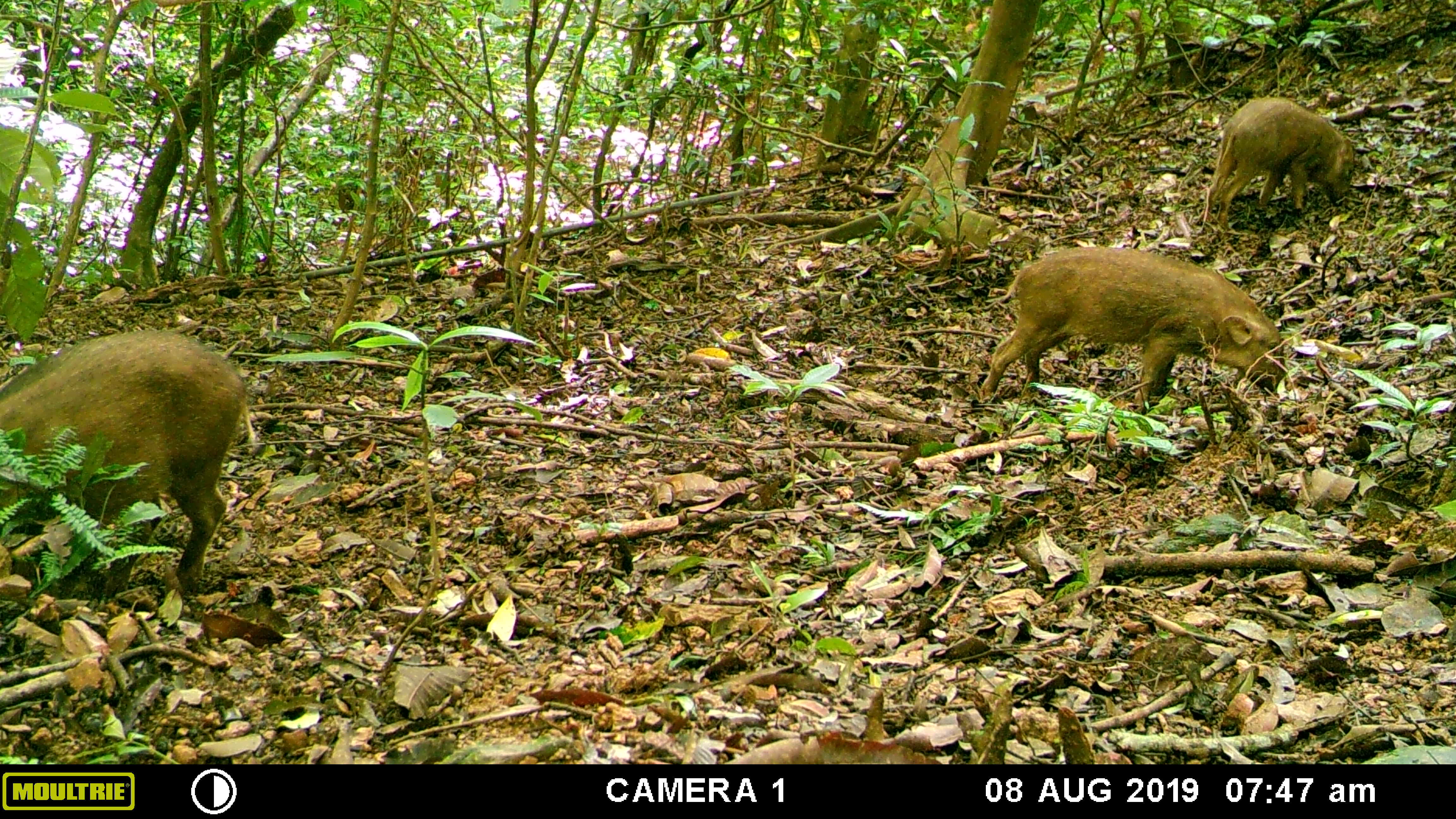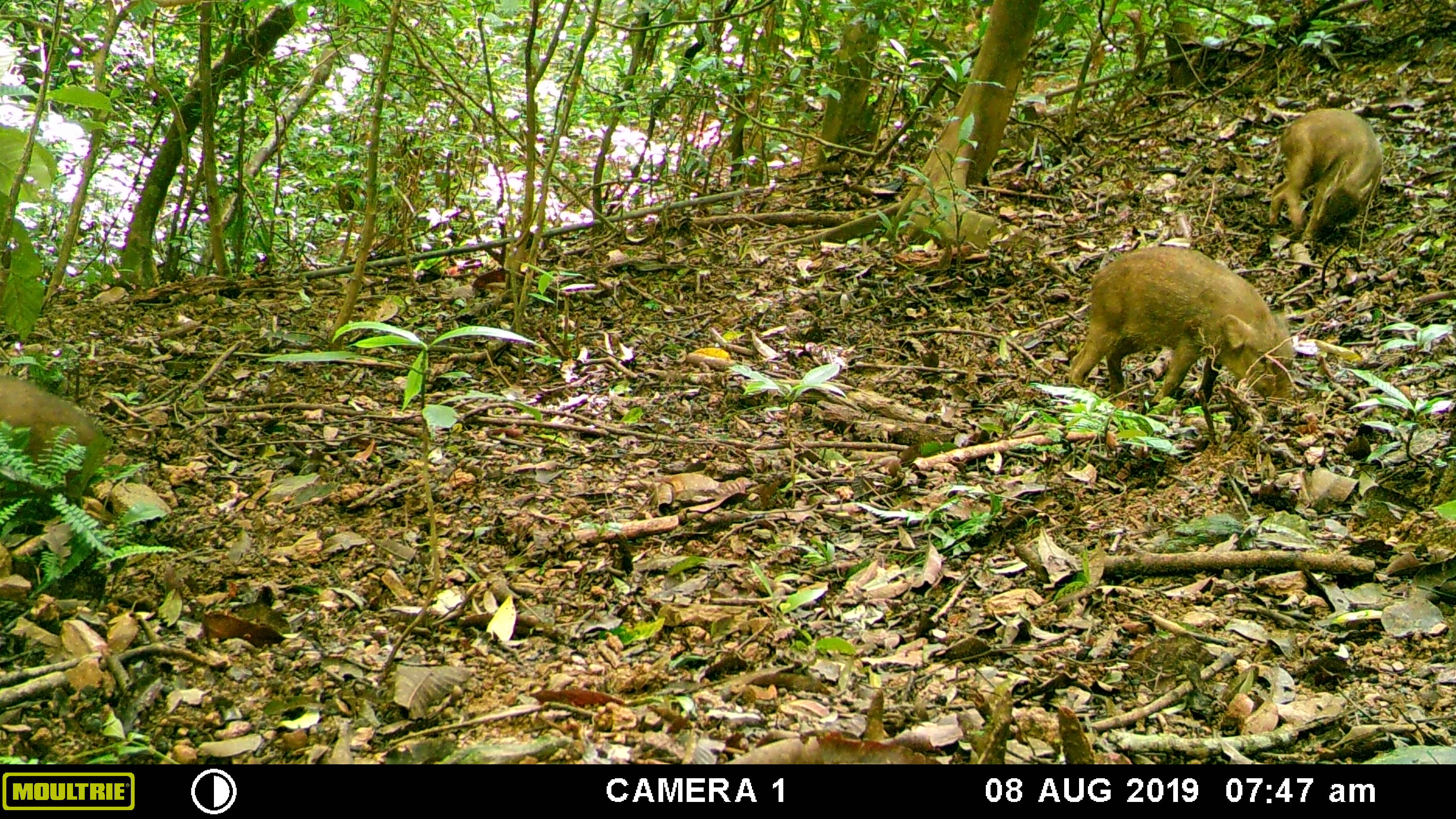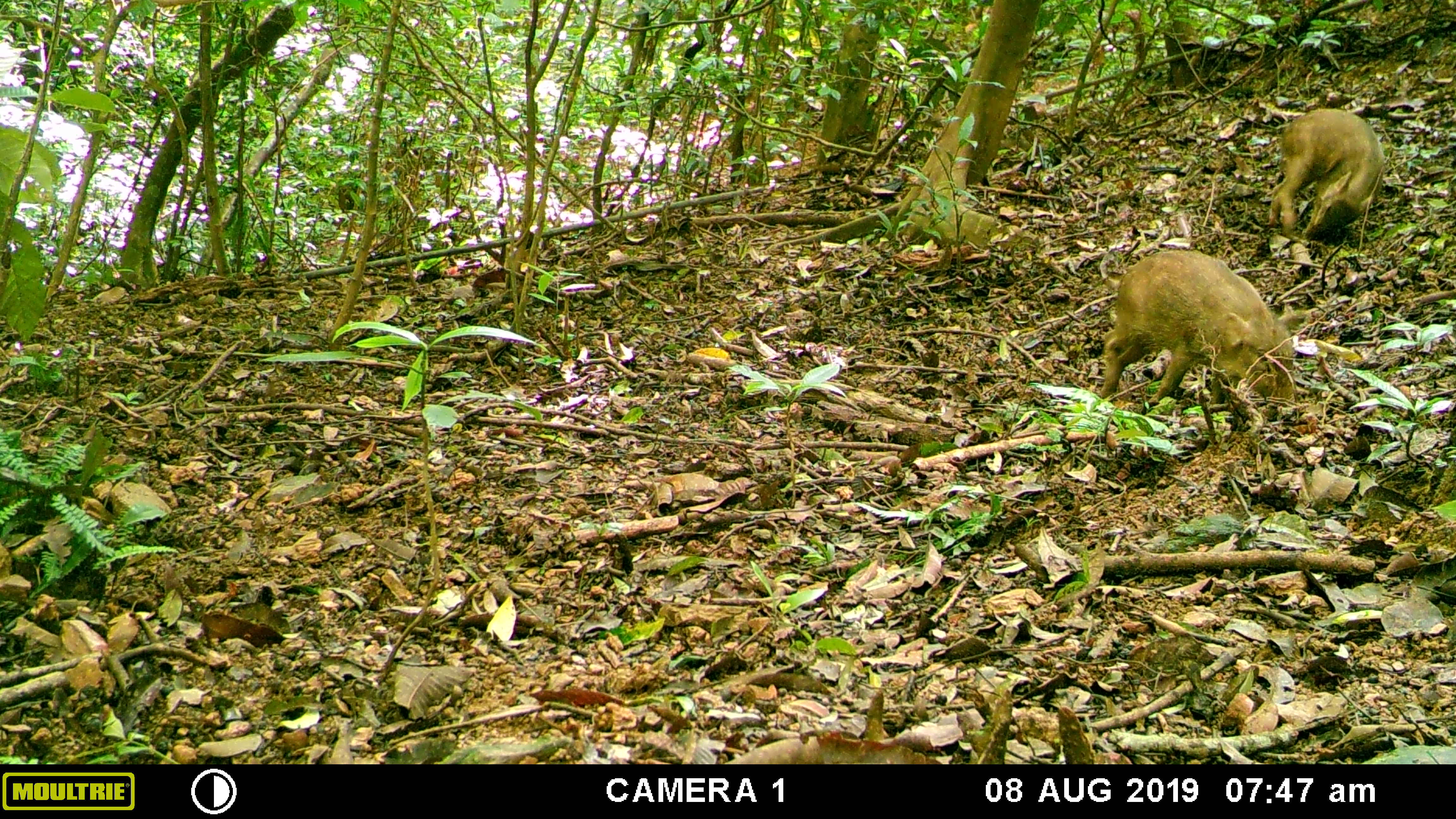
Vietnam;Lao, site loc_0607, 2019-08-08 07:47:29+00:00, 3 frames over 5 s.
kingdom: Animalia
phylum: Chordata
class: Mammalia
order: Artiodactyla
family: Suidae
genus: Sus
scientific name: Sus scrofa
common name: eurasian wild pig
Eurasian wild pig (Sus scrofa). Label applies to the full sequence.